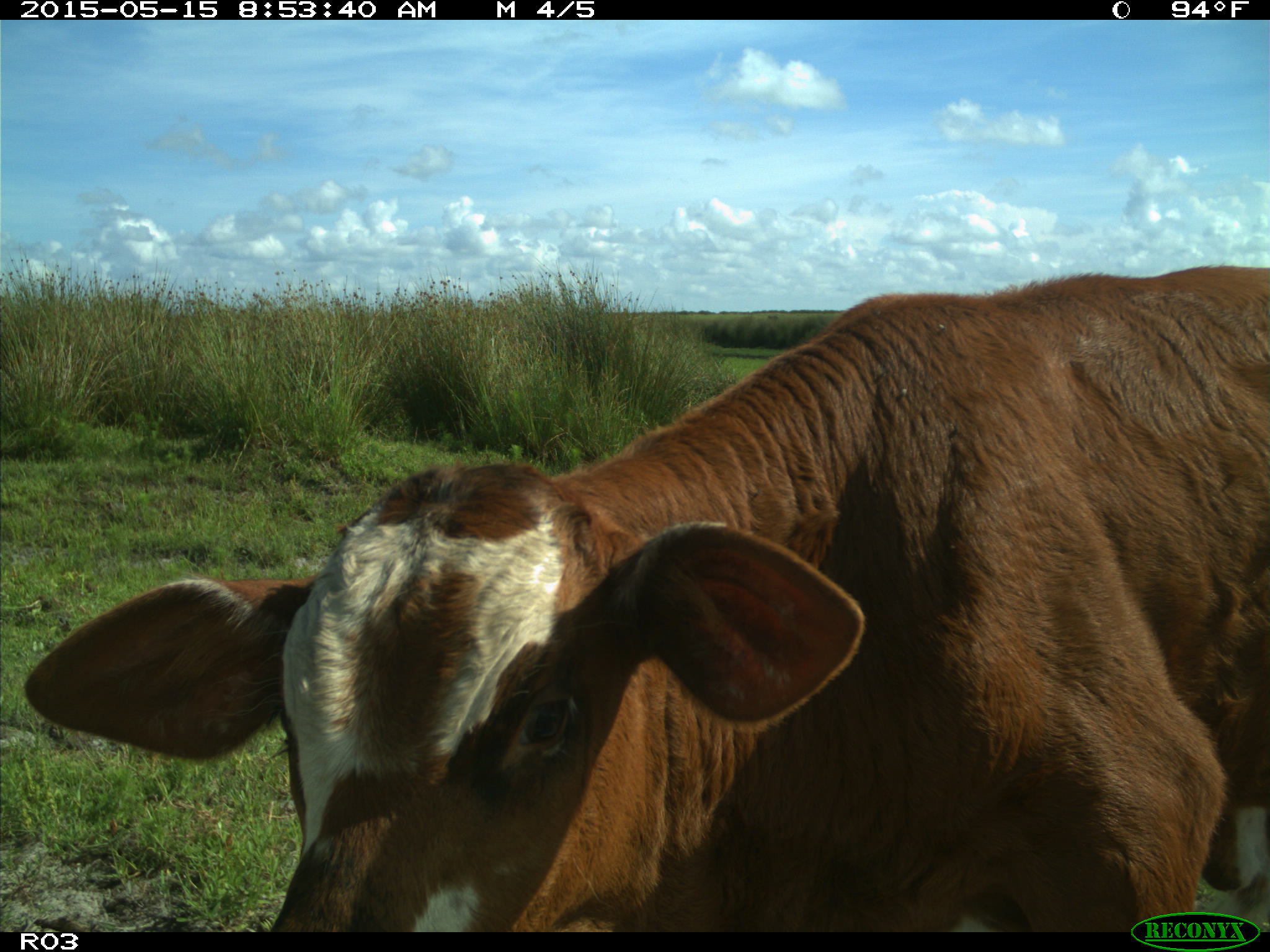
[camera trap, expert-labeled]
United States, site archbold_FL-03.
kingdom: Animalia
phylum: Chordata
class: Mammalia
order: Artiodactyla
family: Bovidae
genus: Bos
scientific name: Bos taurus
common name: domestic cow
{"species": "Bos taurus (domestic cow)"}